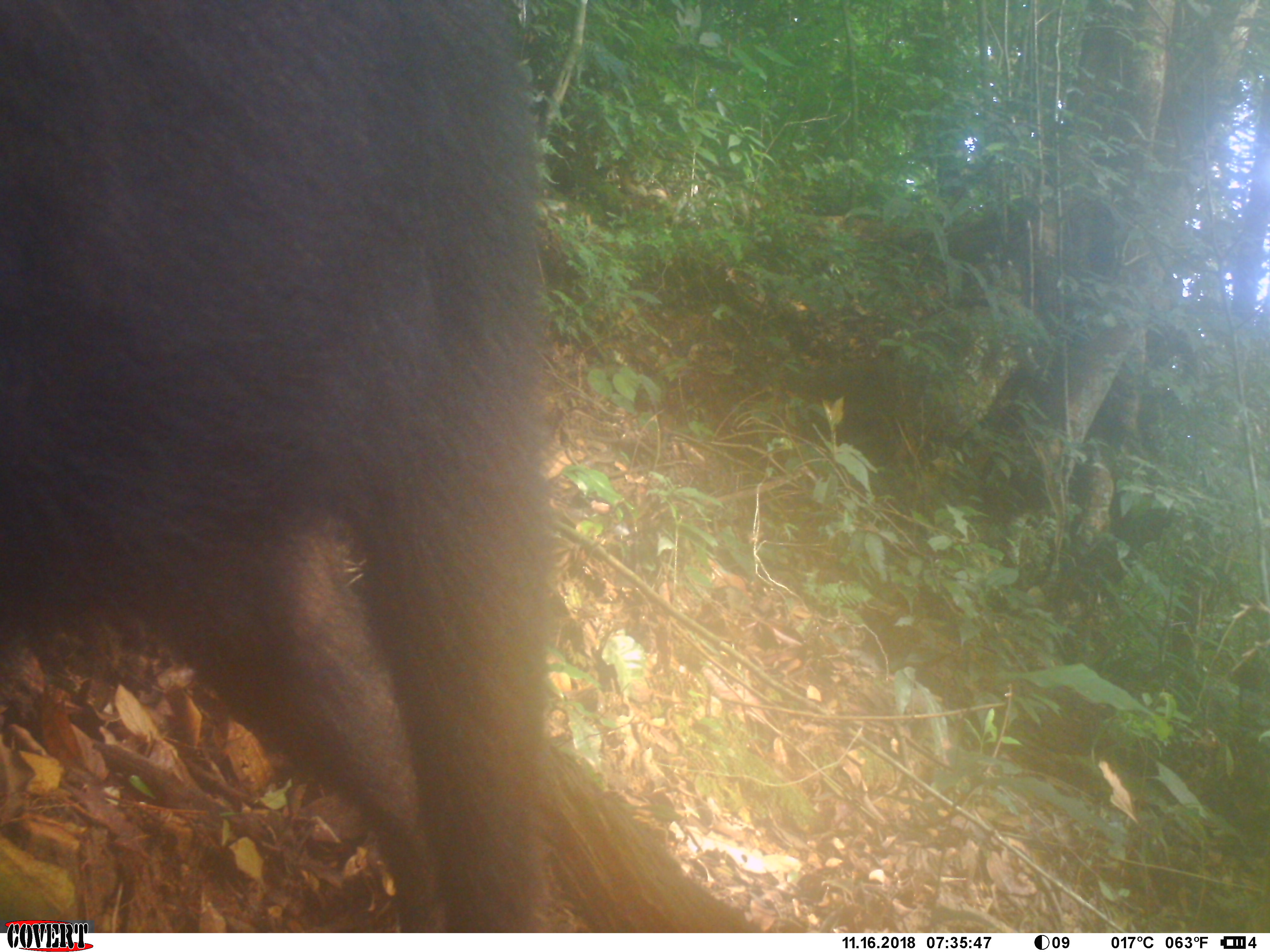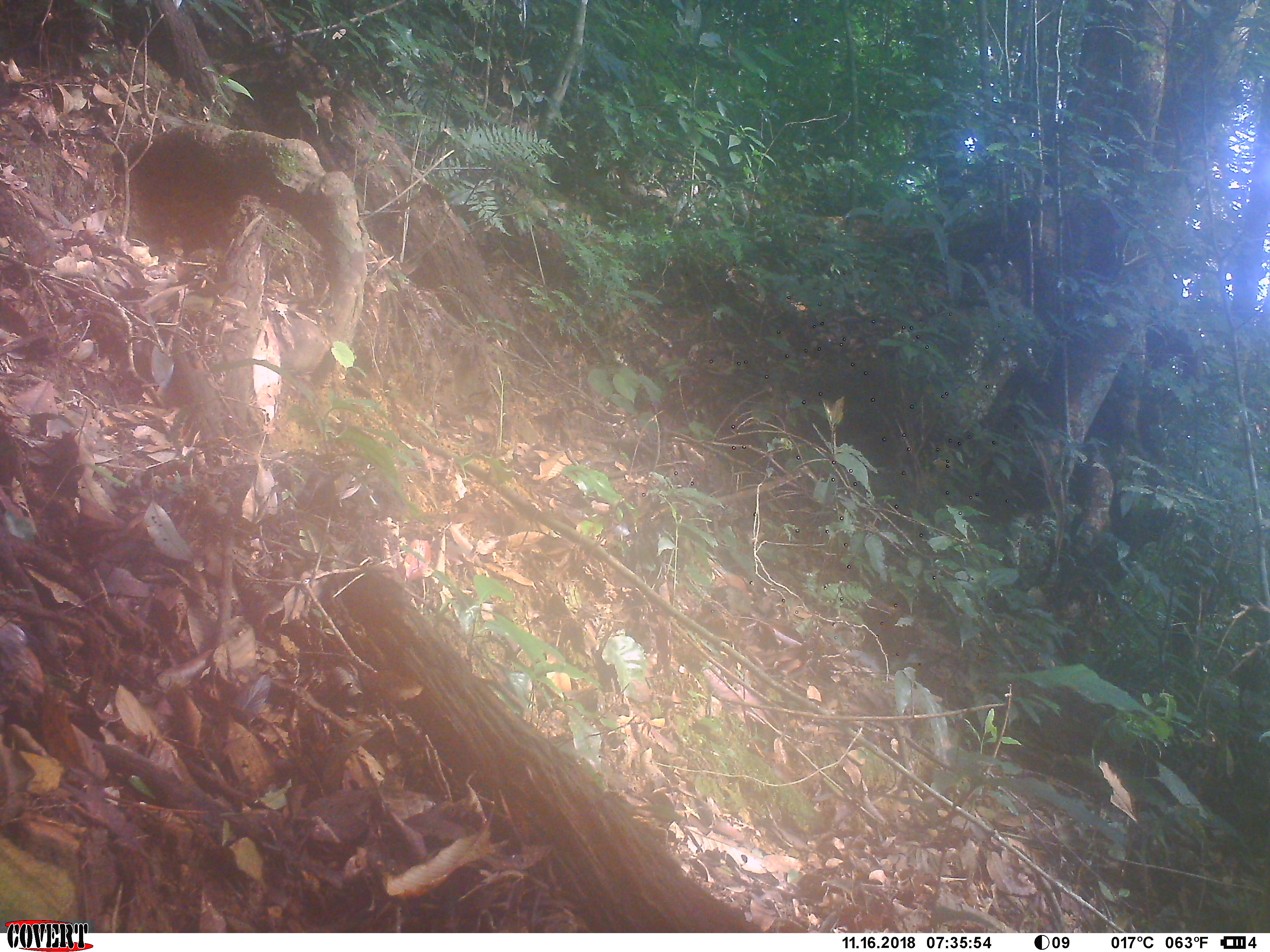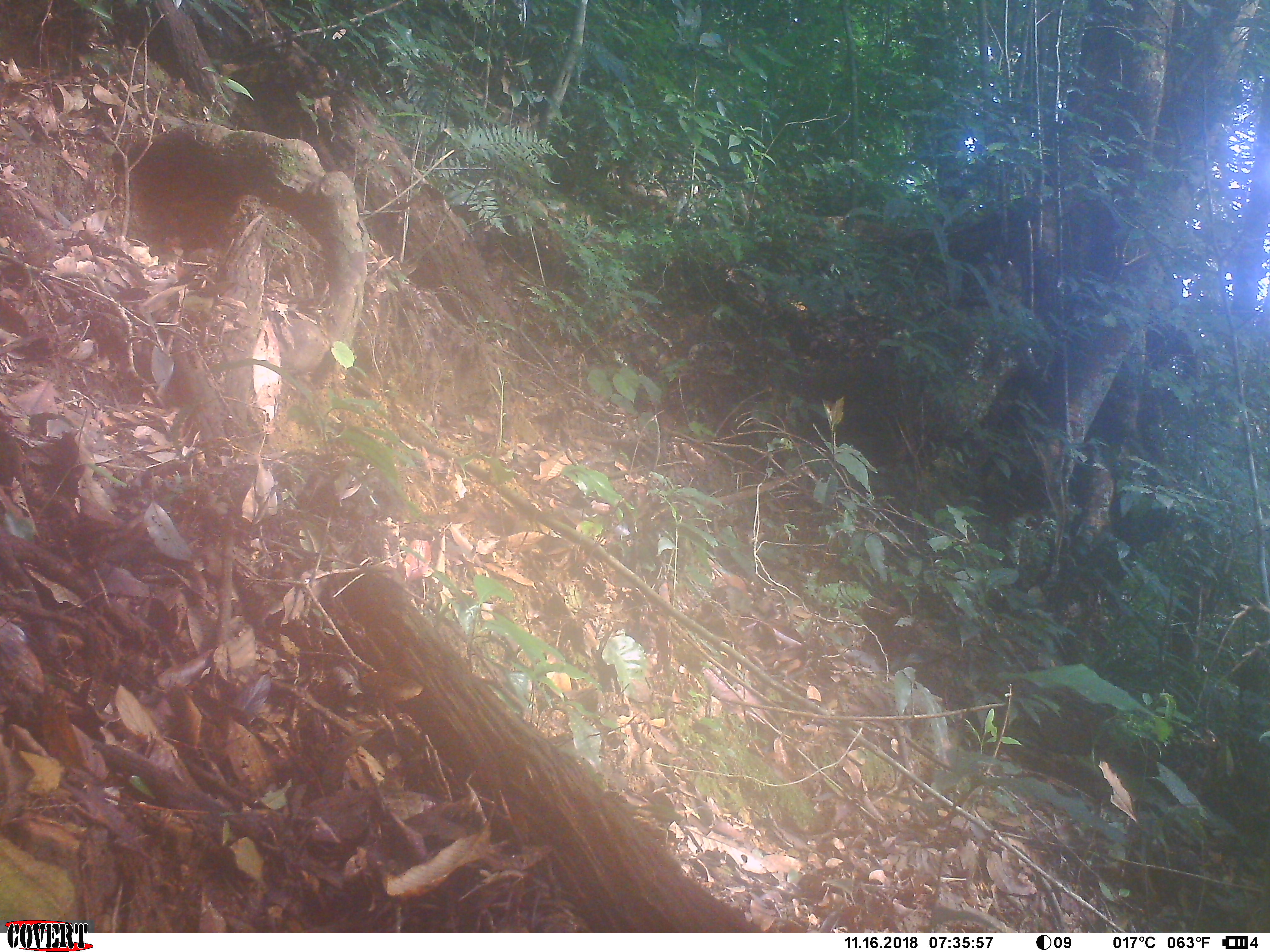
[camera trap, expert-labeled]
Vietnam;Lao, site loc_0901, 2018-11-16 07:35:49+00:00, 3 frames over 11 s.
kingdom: Animalia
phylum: Chordata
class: Mammalia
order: Artiodactyla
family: Bovidae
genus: Capricornis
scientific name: Capricornis sumatraensis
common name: chinese serow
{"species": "chinese serow (Capricornis sumatraensis)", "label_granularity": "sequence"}